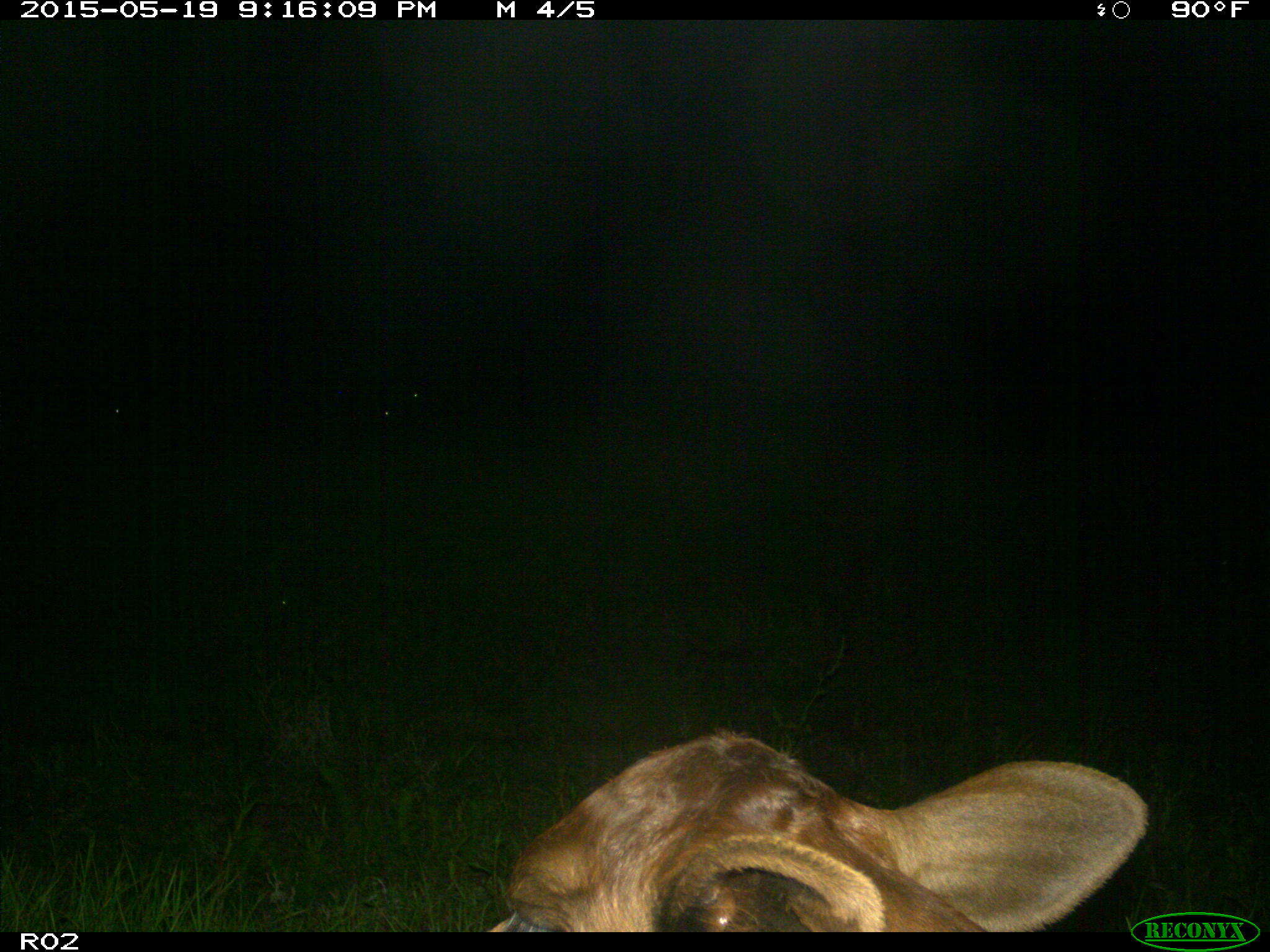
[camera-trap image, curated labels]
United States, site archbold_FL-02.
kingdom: Animalia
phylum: Chordata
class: Mammalia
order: Artiodactyla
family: Bovidae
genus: Bos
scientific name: Bos taurus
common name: domestic cow